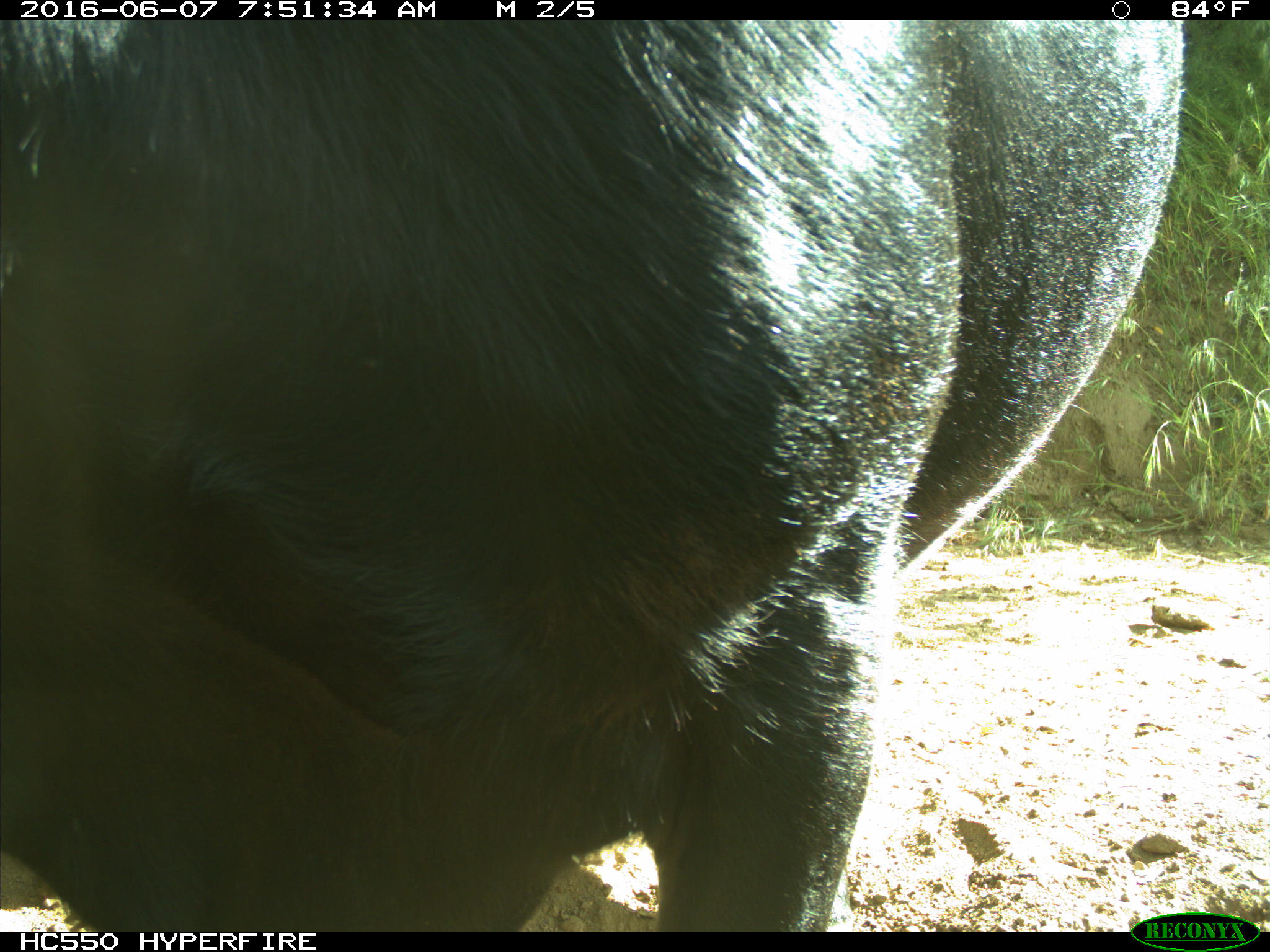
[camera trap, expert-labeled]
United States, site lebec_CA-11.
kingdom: Animalia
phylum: Chordata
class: Mammalia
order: Artiodactyla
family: Bovidae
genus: Bos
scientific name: Bos taurus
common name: domestic cow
Bos taurus (domestic cow).